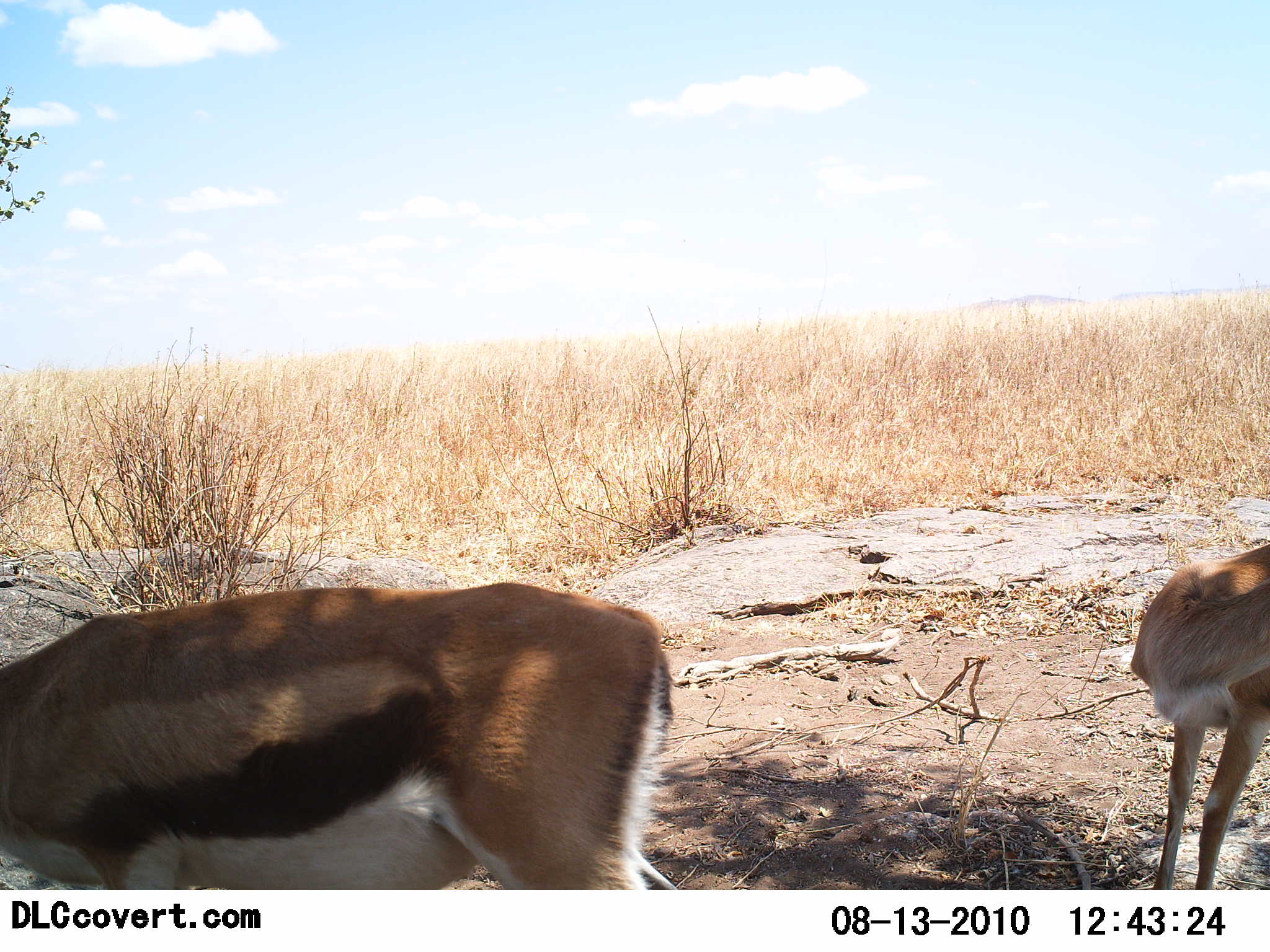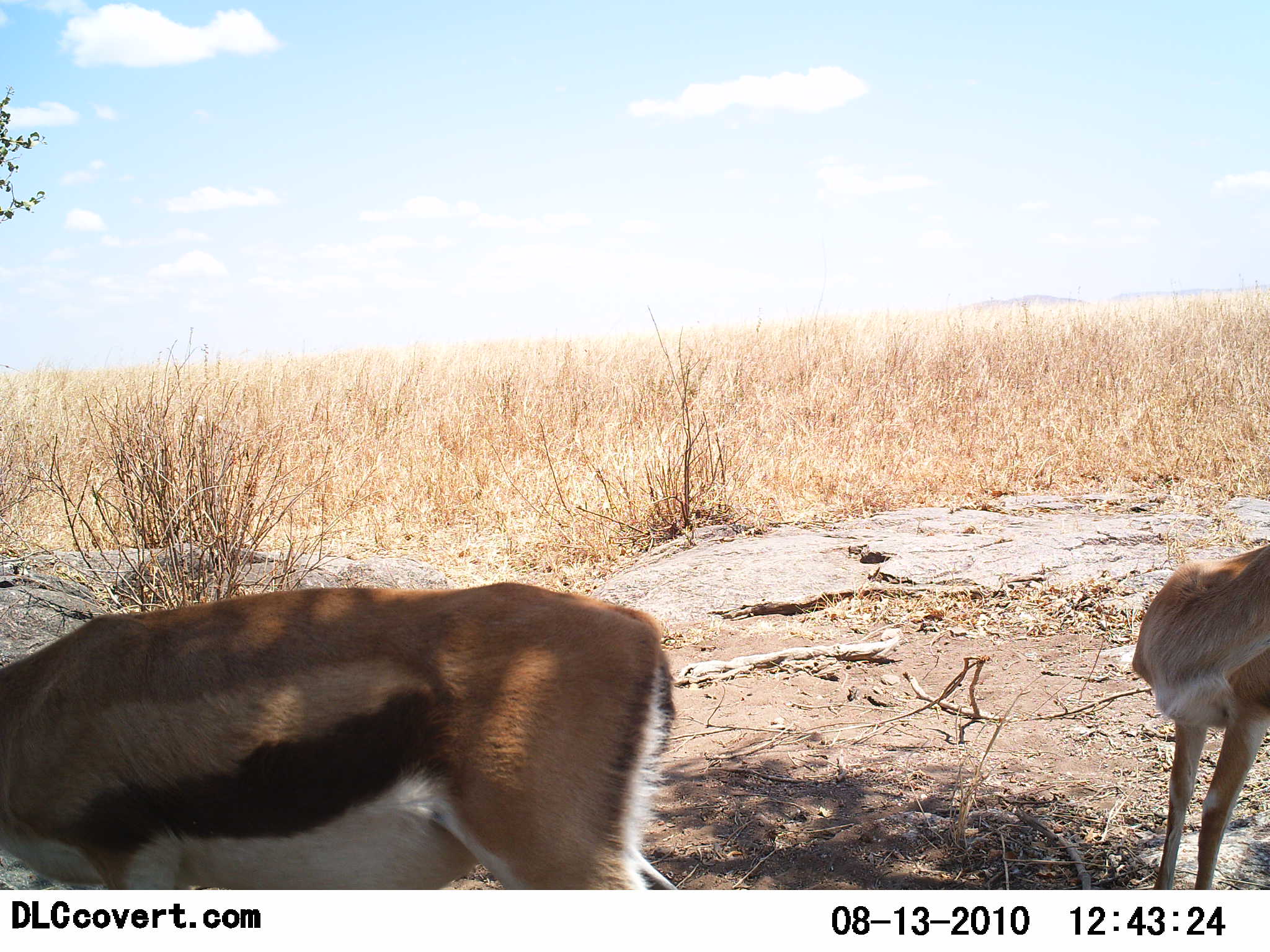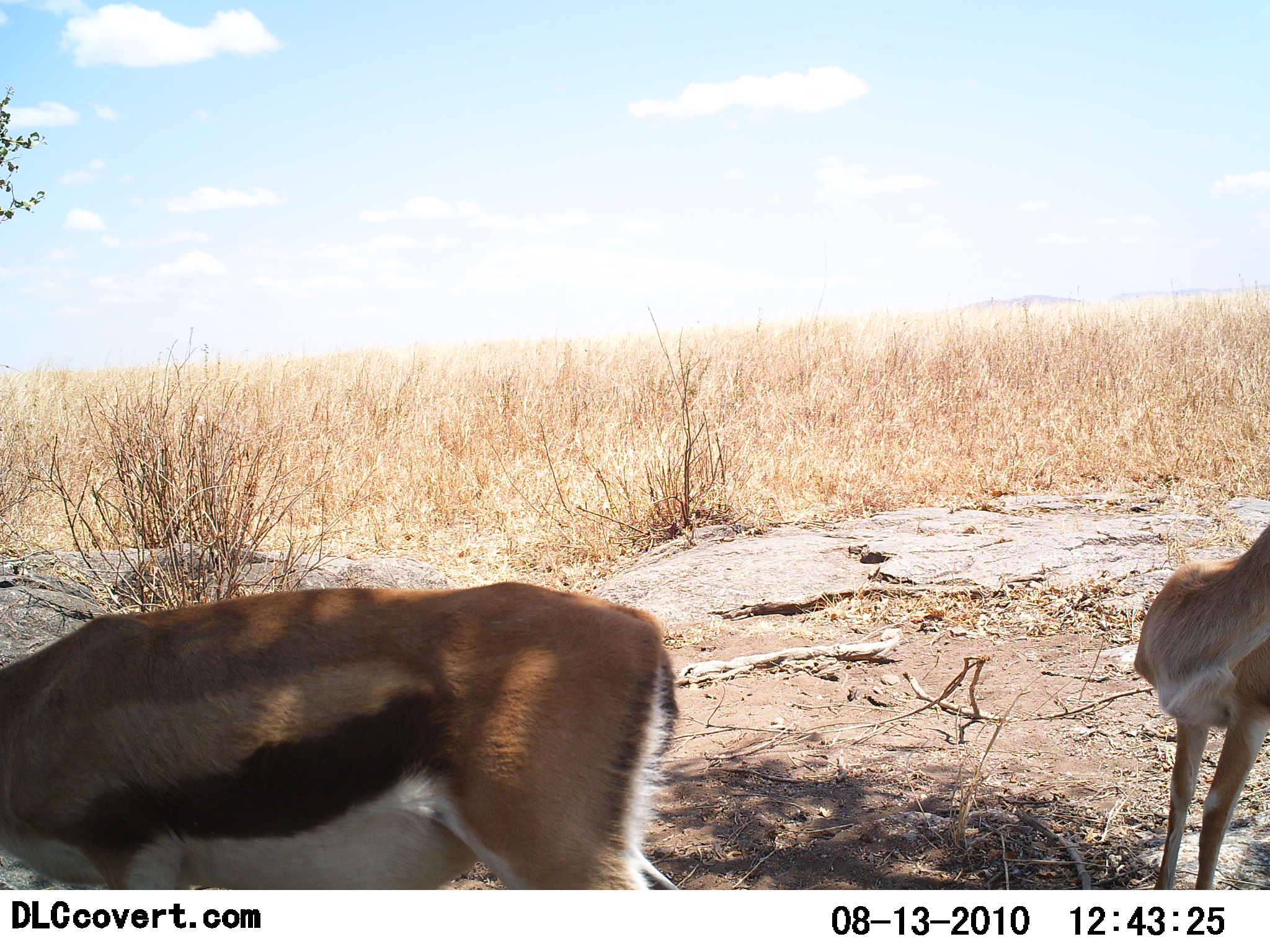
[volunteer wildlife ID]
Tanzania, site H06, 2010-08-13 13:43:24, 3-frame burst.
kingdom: Animalia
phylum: Chordata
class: Mammalia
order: Artiodactyla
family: Bovidae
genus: Eudorcas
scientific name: Eudorcas thomsonii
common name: thomson's gazelle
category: gazellethomsons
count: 2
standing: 84%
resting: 0%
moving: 11%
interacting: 0%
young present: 11%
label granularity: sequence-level